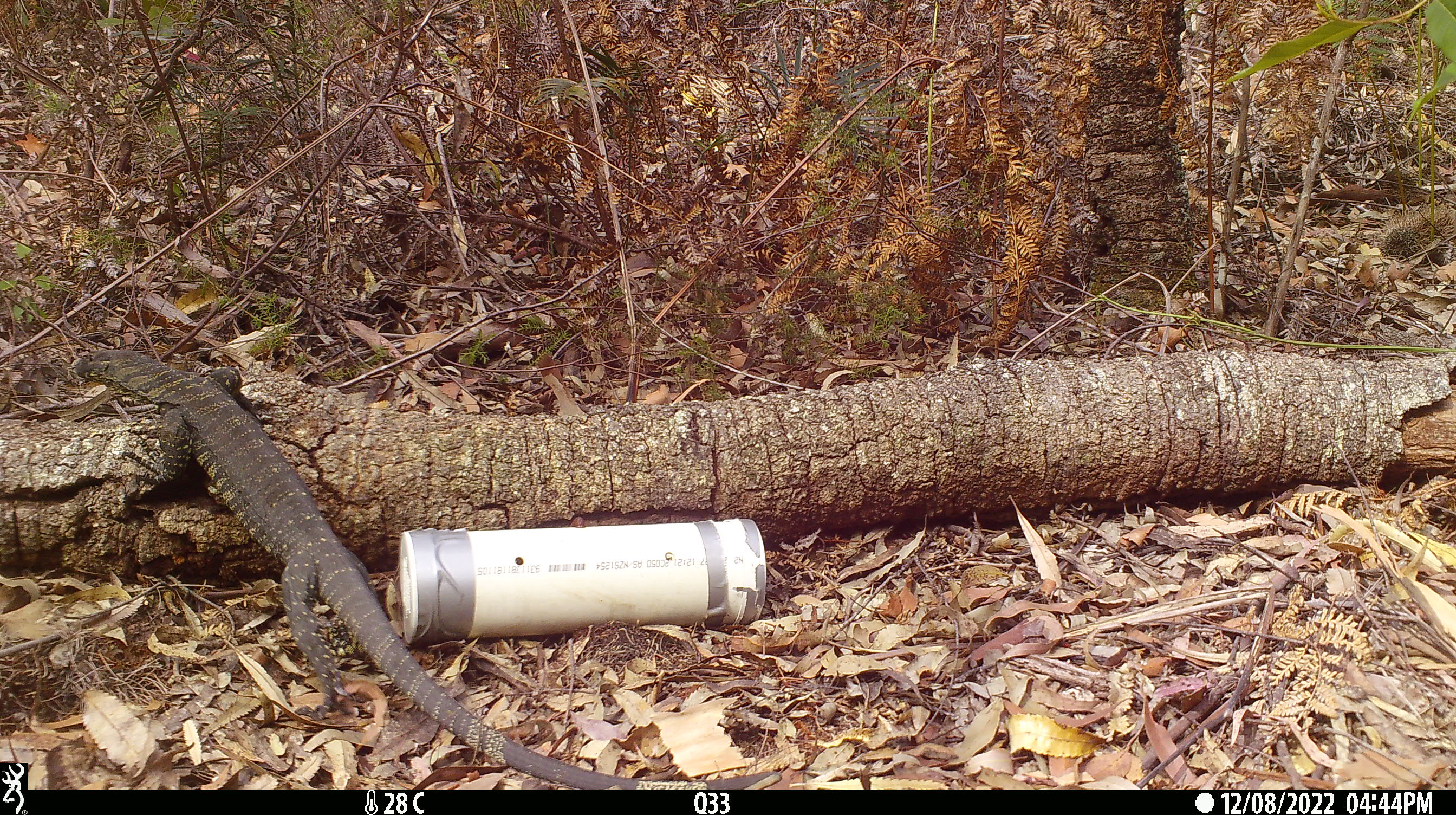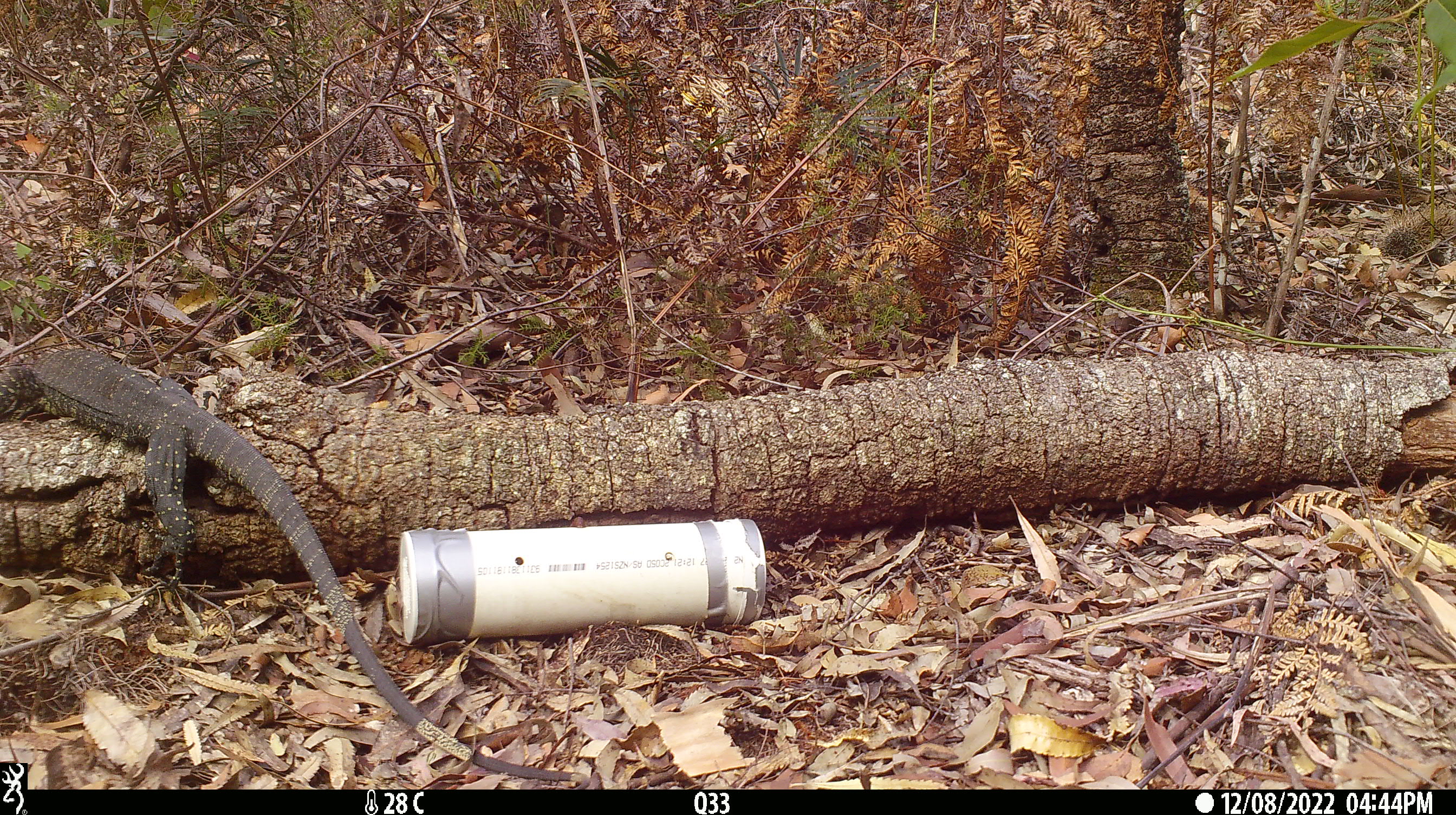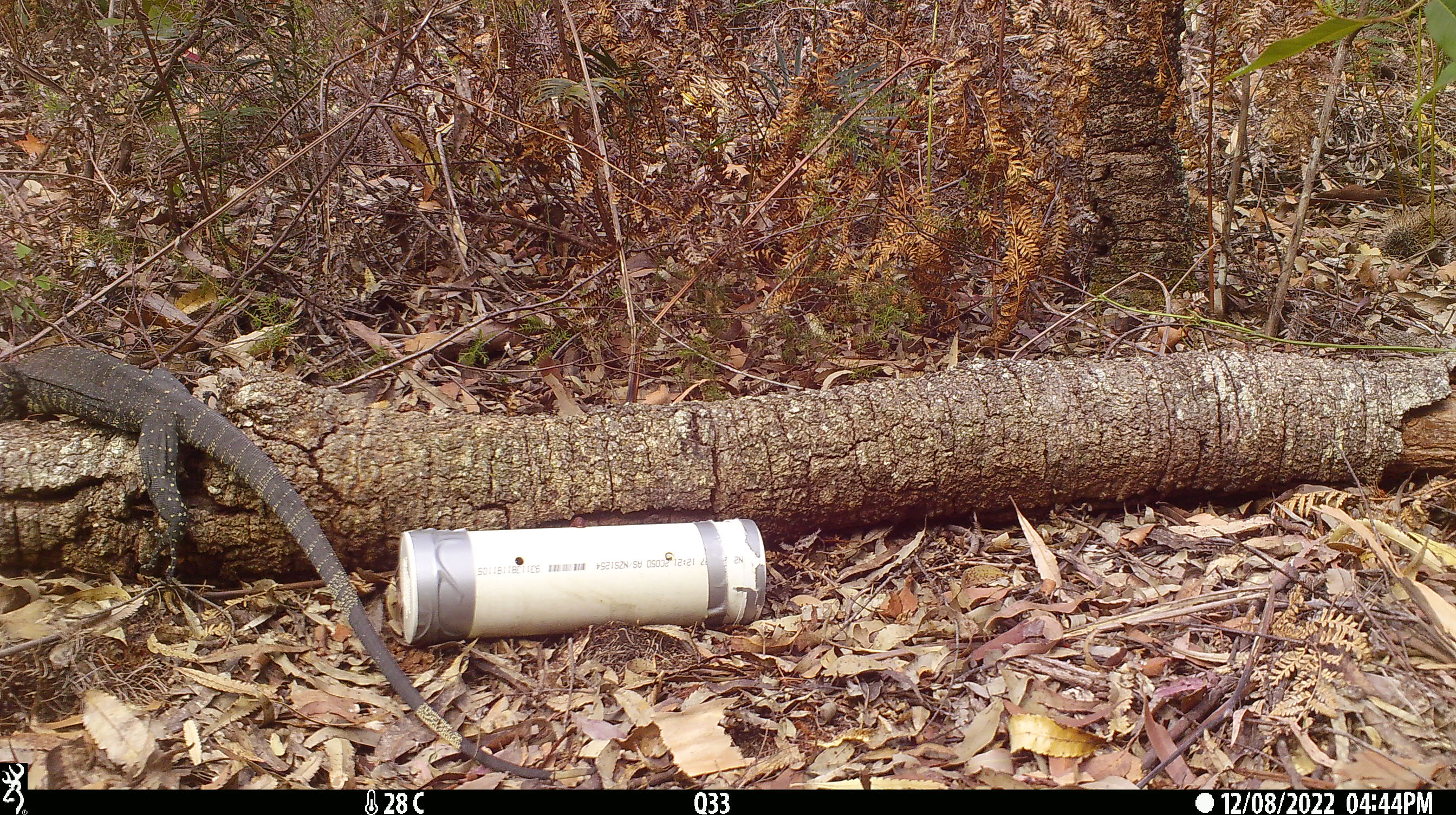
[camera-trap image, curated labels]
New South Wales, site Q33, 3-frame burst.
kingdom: Animalia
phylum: Chordata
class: Reptilia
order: Squamata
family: Varanidae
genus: Varanus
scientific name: Varanus varius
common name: lace monitor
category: goanna